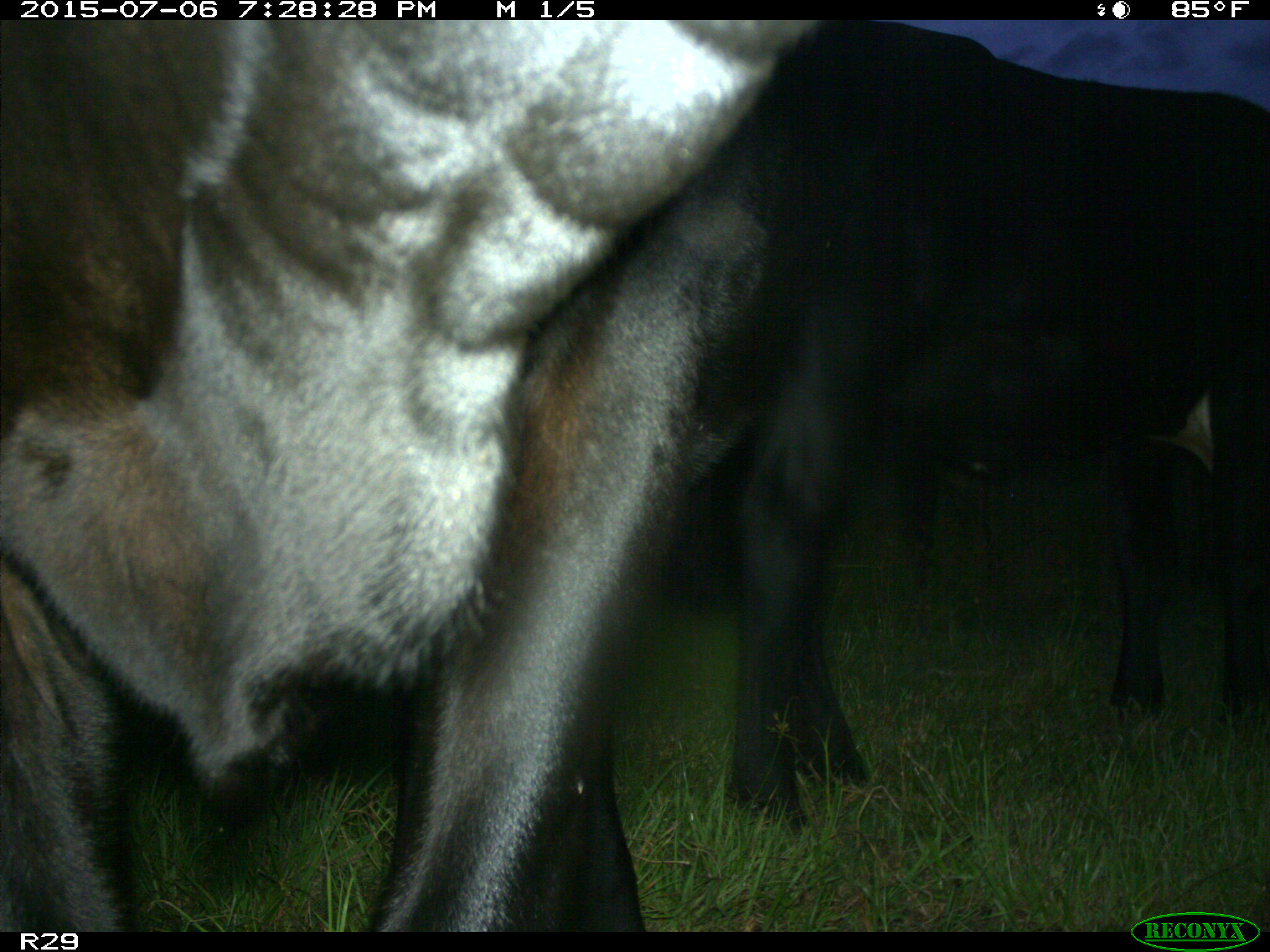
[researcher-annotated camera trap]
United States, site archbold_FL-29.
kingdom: Animalia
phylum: Chordata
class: Mammalia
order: Artiodactyla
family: Bovidae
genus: Bos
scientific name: Bos taurus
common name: domestic cow